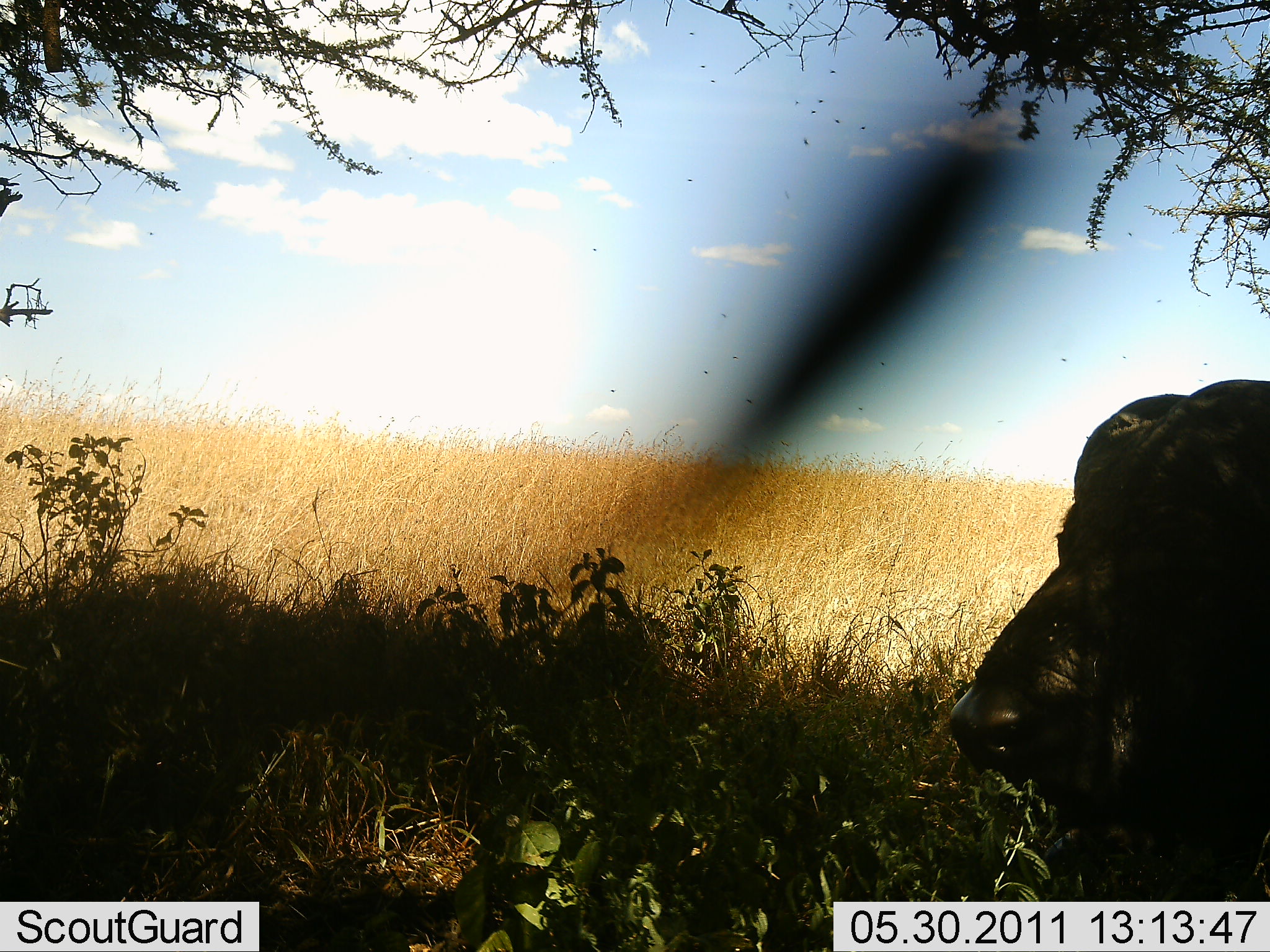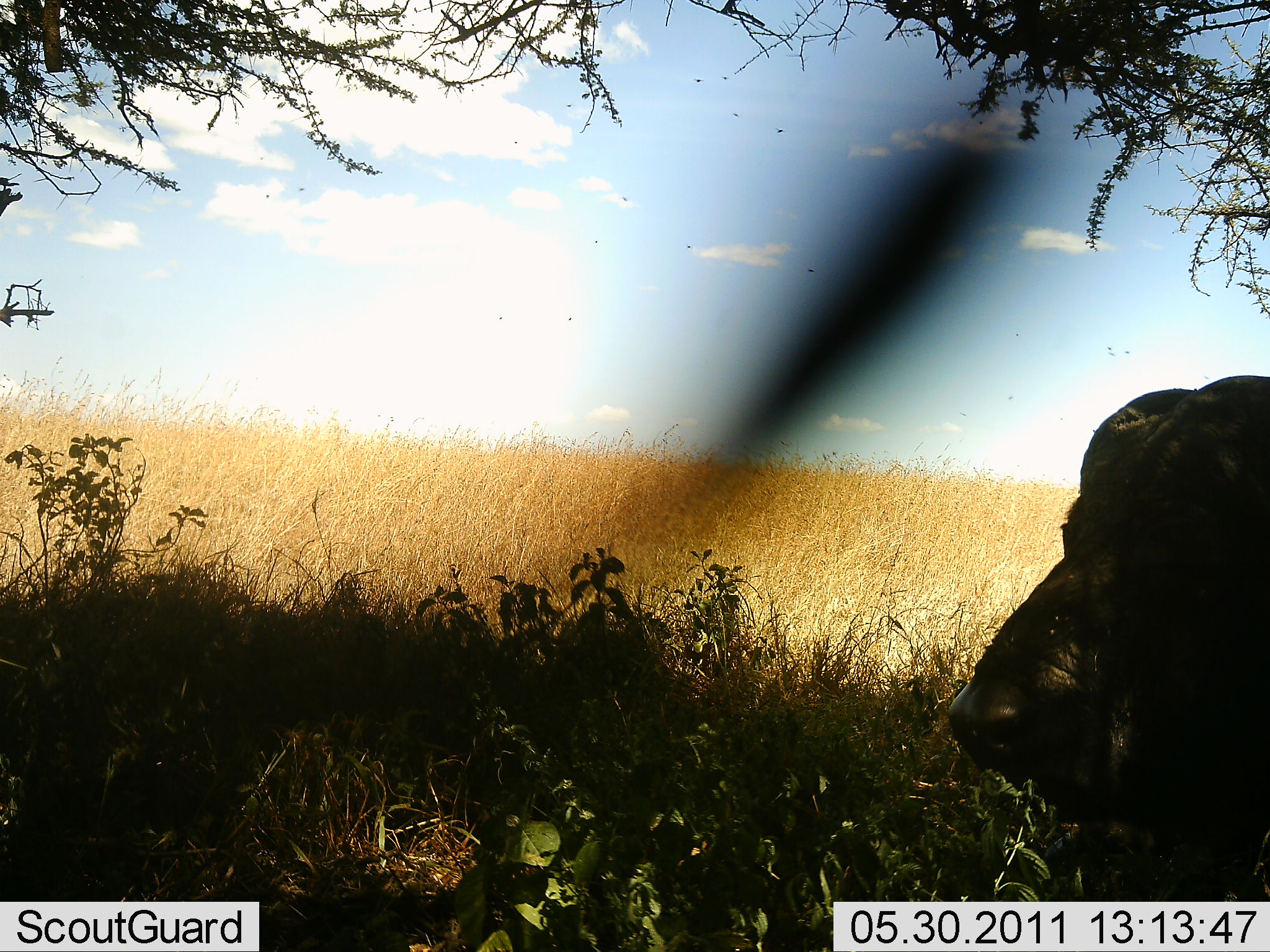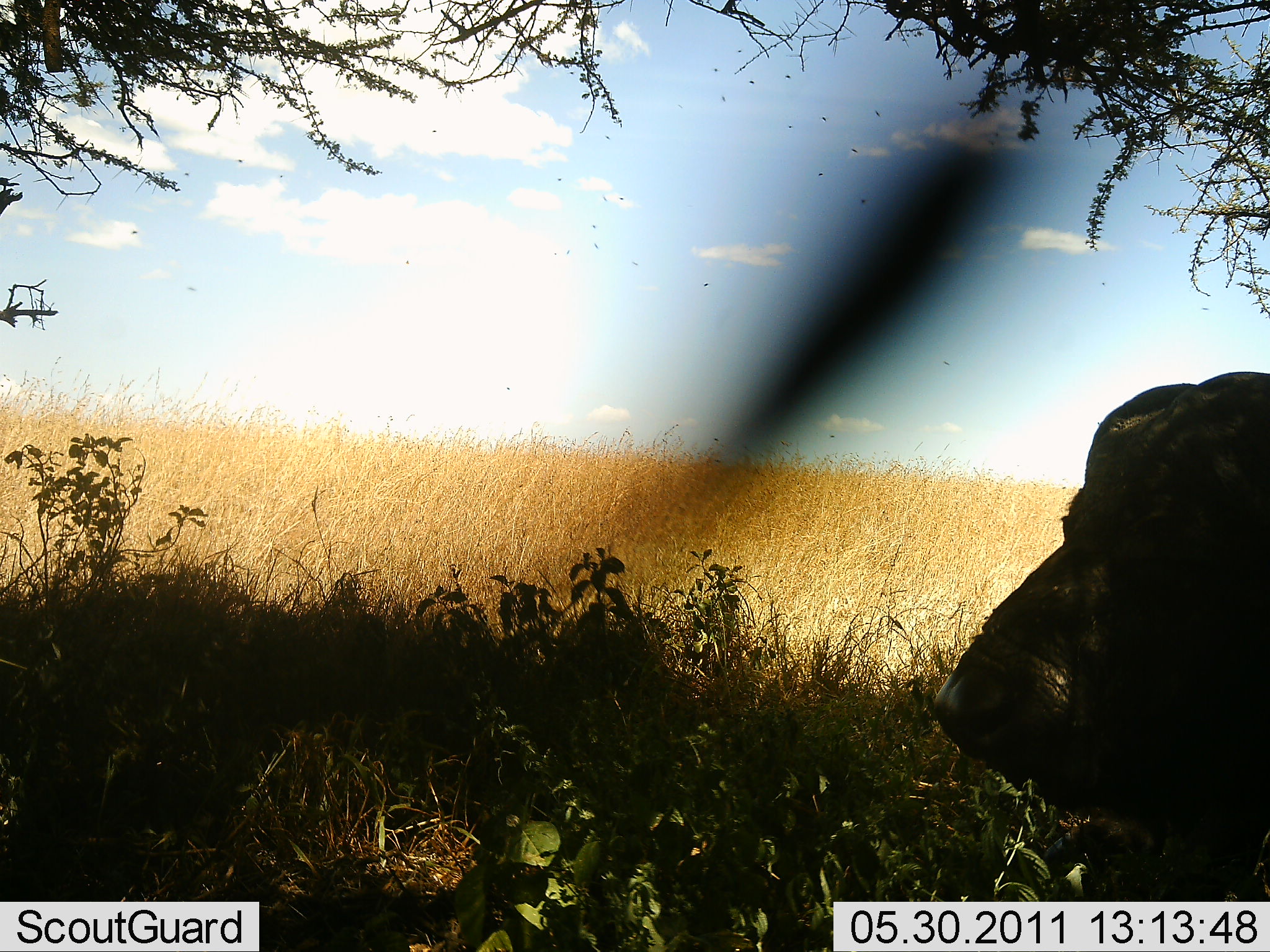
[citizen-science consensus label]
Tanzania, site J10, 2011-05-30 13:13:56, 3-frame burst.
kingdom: Animalia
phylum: Chordata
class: Mammalia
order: Artiodactyla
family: Bovidae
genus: Syncerus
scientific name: Syncerus caffer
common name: cape buffalo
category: buffalo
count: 1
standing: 0%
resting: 100%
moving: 0%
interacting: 0%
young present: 0%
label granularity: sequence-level